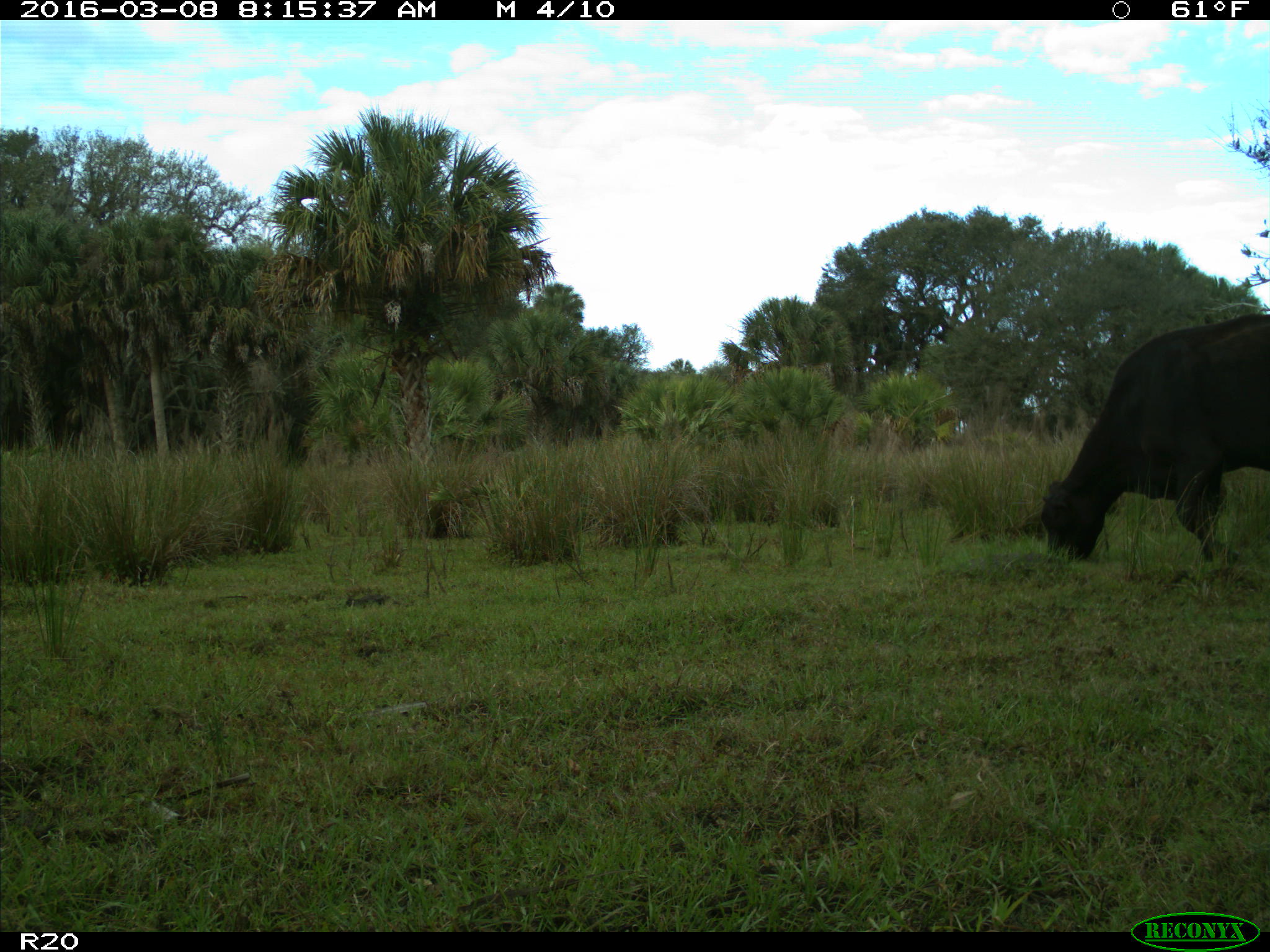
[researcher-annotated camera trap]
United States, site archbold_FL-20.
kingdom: Animalia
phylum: Chordata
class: Mammalia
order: Artiodactyla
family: Bovidae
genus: Bos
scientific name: Bos taurus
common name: domestic cow